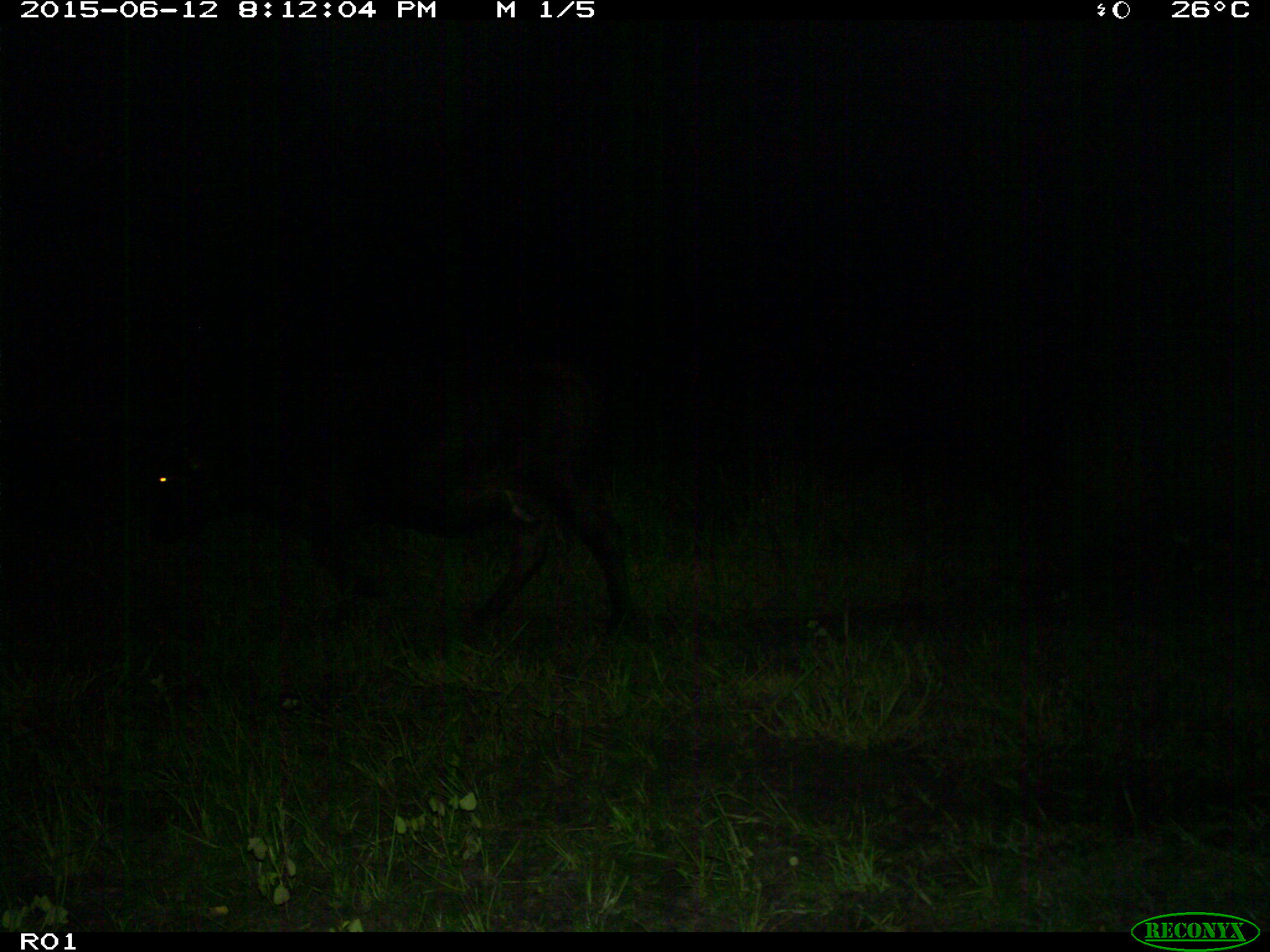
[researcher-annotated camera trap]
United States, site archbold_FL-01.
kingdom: Animalia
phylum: Chordata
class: Mammalia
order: Artiodactyla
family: Bovidae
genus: Bos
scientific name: Bos taurus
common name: domestic cow